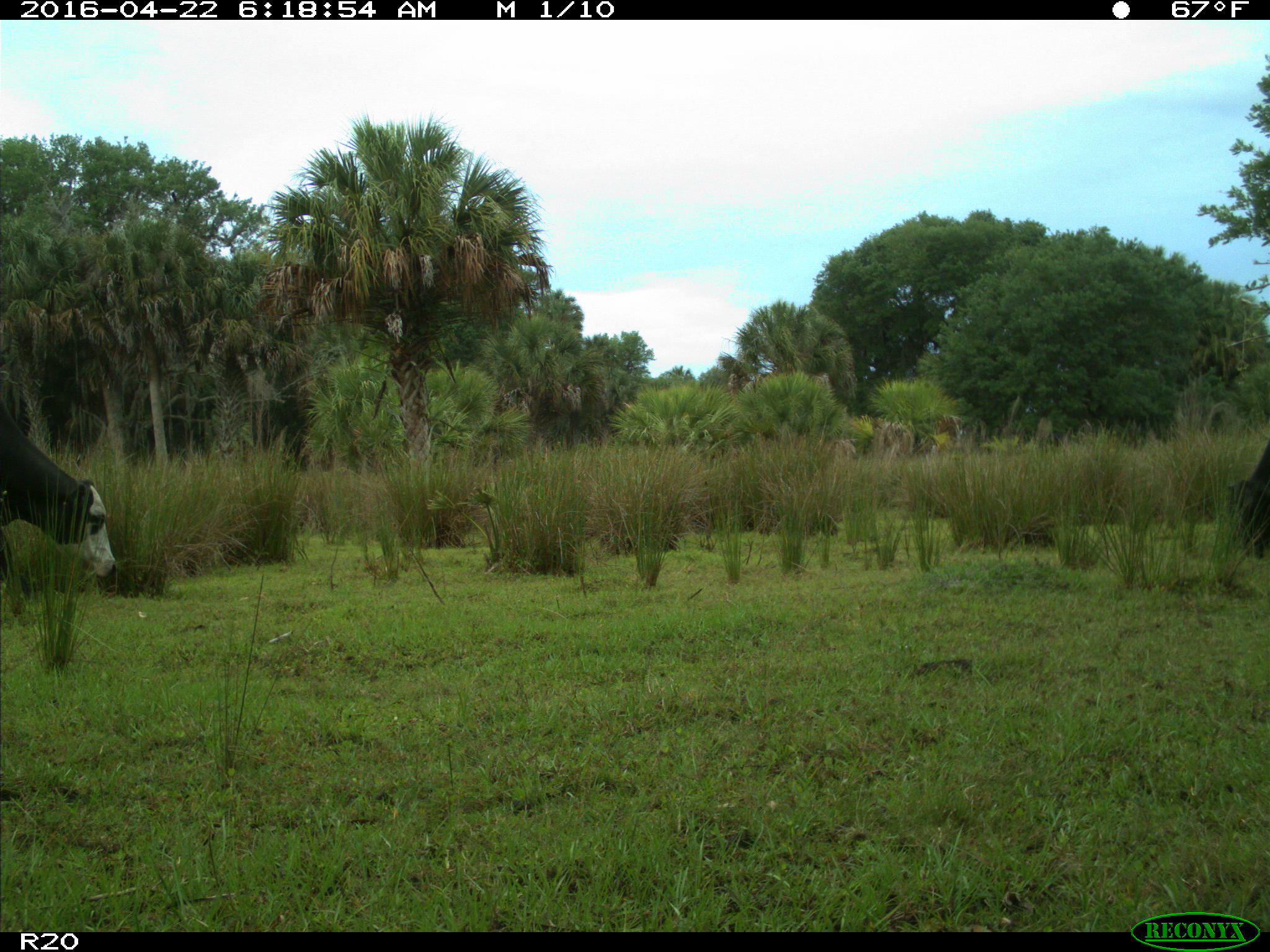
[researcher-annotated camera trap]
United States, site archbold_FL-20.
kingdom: Animalia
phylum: Chordata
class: Mammalia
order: Artiodactyla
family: Bovidae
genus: Bos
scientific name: Bos taurus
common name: domestic cow